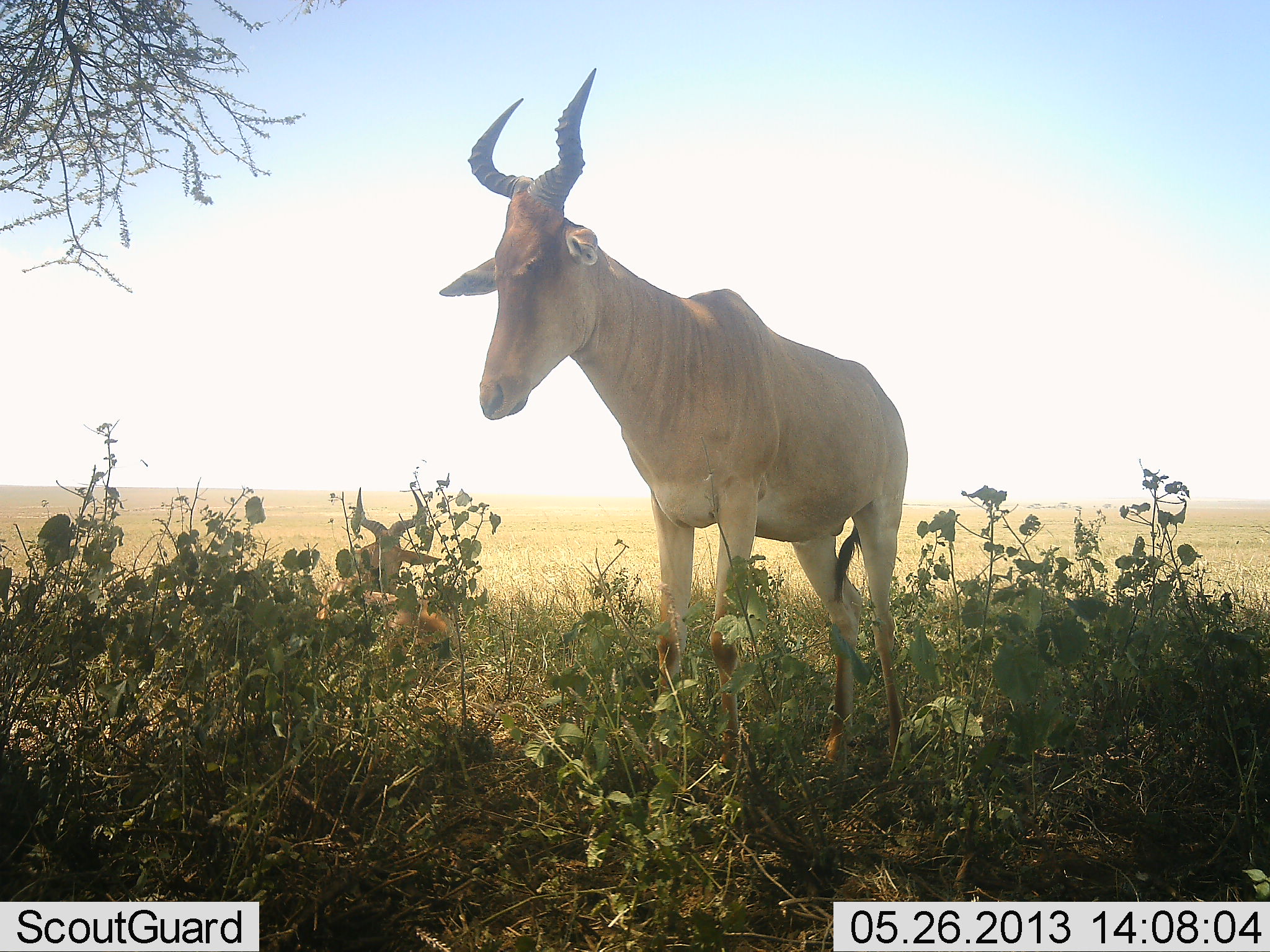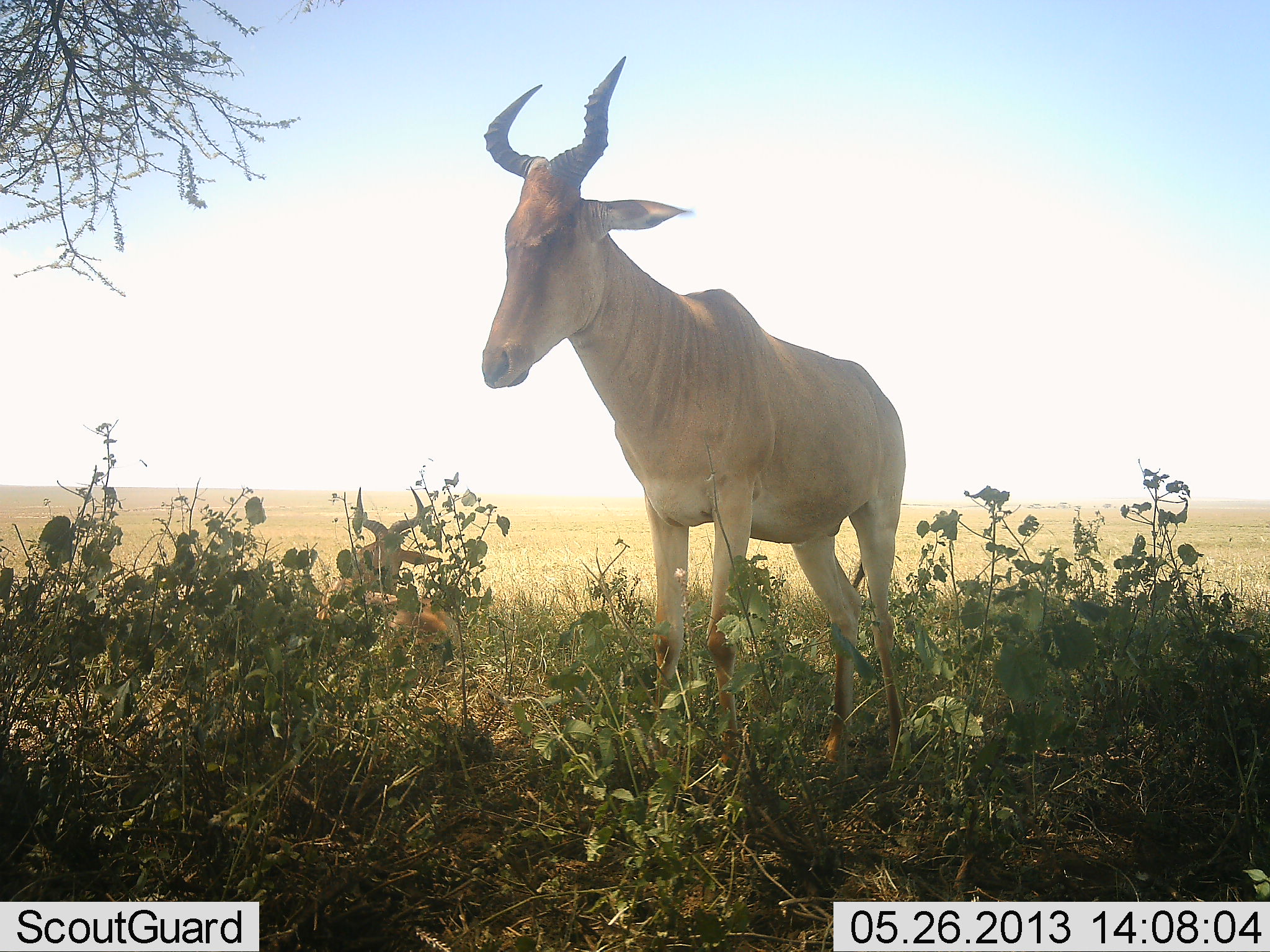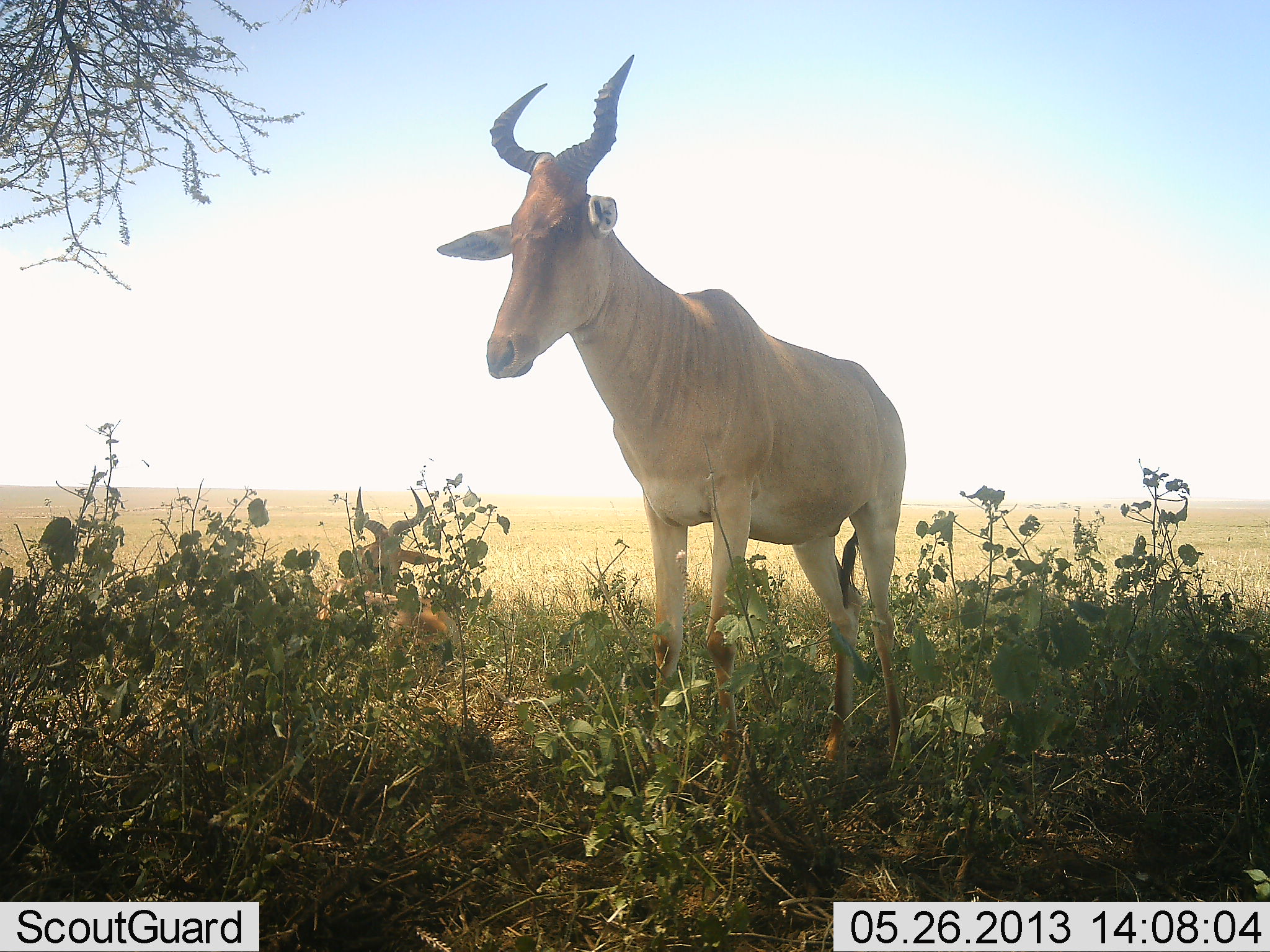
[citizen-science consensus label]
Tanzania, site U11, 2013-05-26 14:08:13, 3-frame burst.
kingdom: Animalia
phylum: Chordata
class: Mammalia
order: Artiodactyla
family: Bovidae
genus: Alcelaphus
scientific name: Alcelaphus buselaphus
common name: hartebeest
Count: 1.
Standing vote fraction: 90%.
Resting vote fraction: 29%.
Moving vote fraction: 10%.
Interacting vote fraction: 0%.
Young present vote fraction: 0%.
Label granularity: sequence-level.